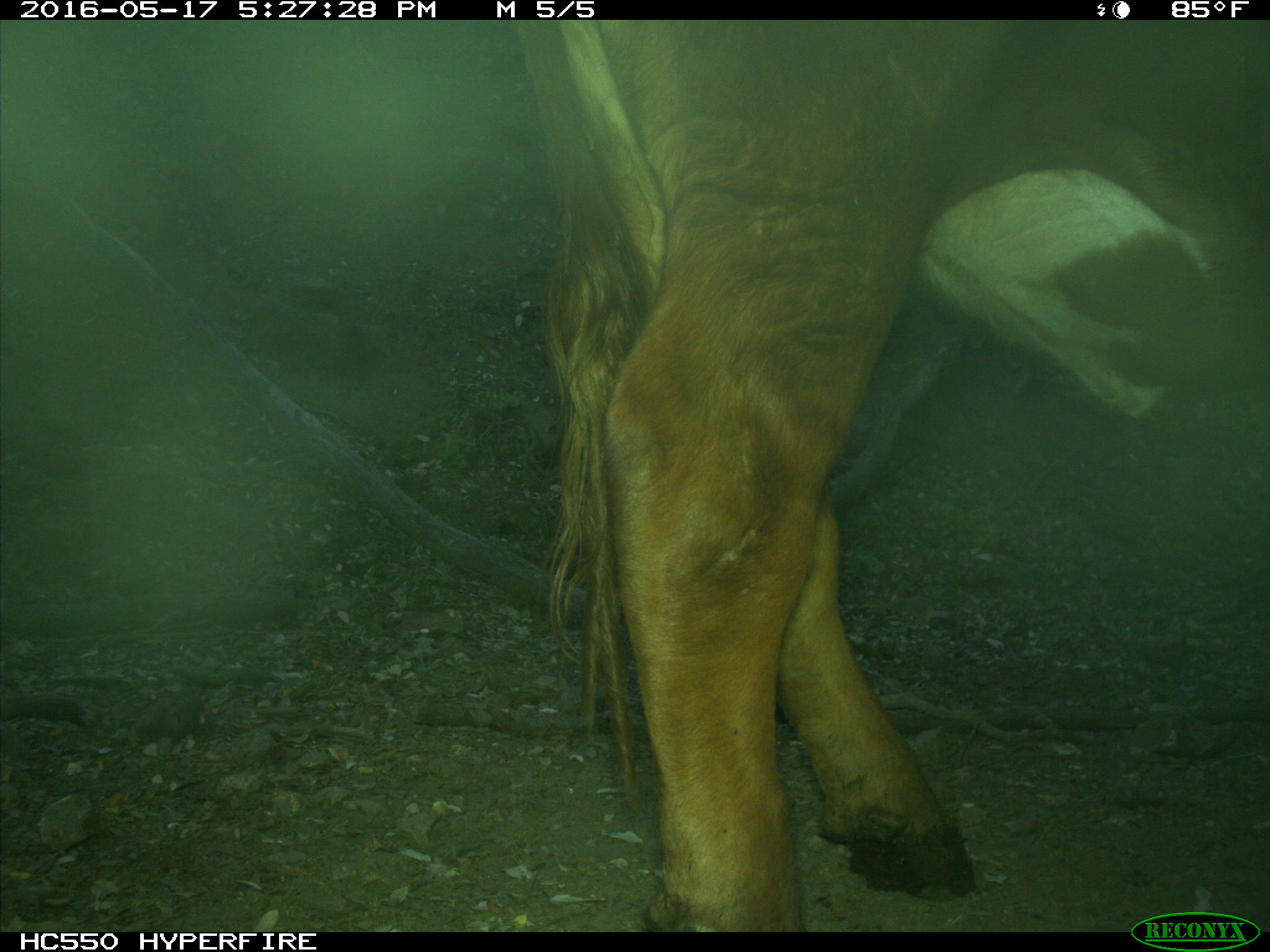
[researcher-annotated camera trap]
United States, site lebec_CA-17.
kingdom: Animalia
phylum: Chordata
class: Mammalia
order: Artiodactyla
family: Bovidae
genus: Bos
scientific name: Bos taurus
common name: domestic cow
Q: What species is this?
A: Bos taurus (domestic cow).